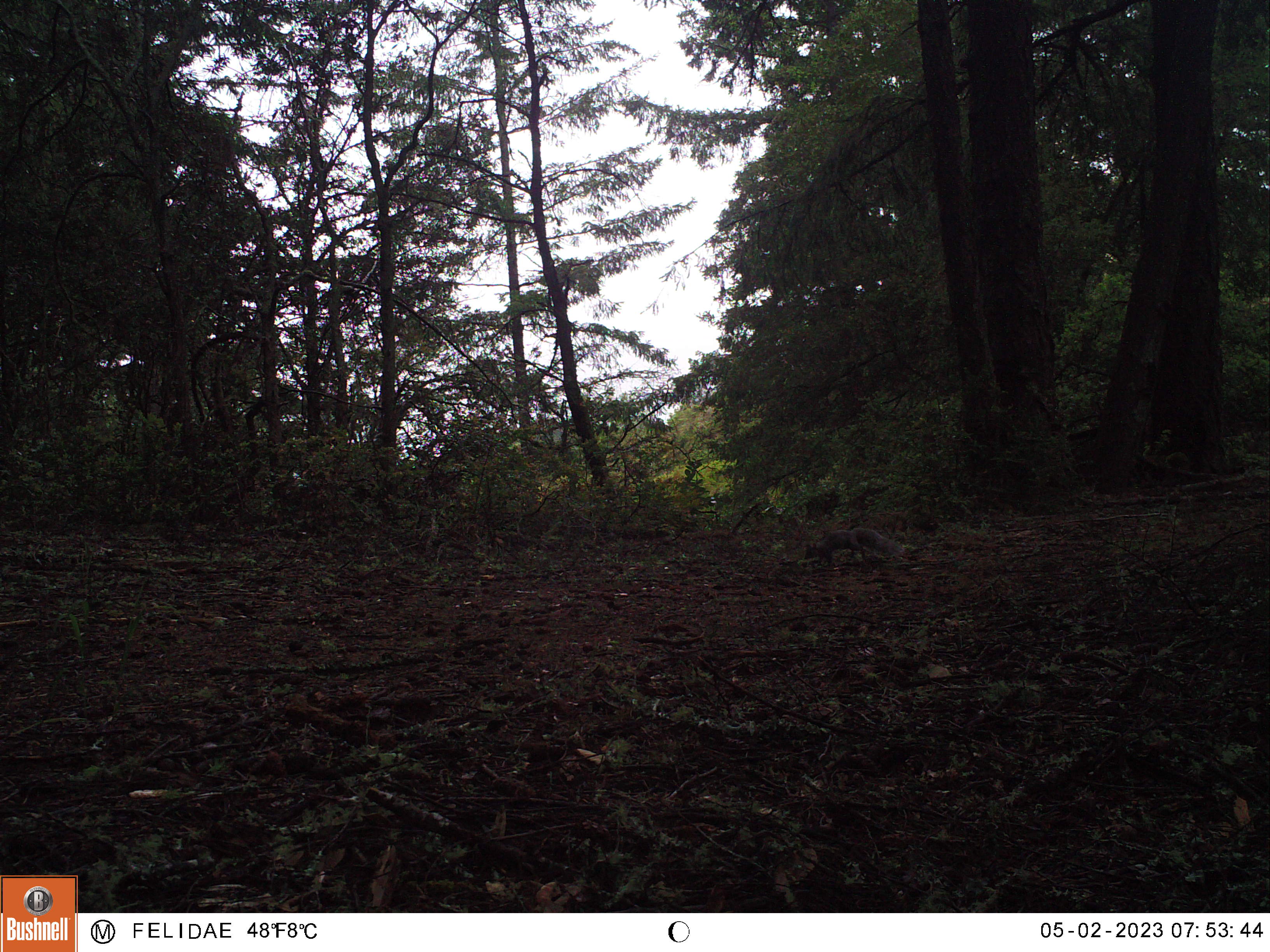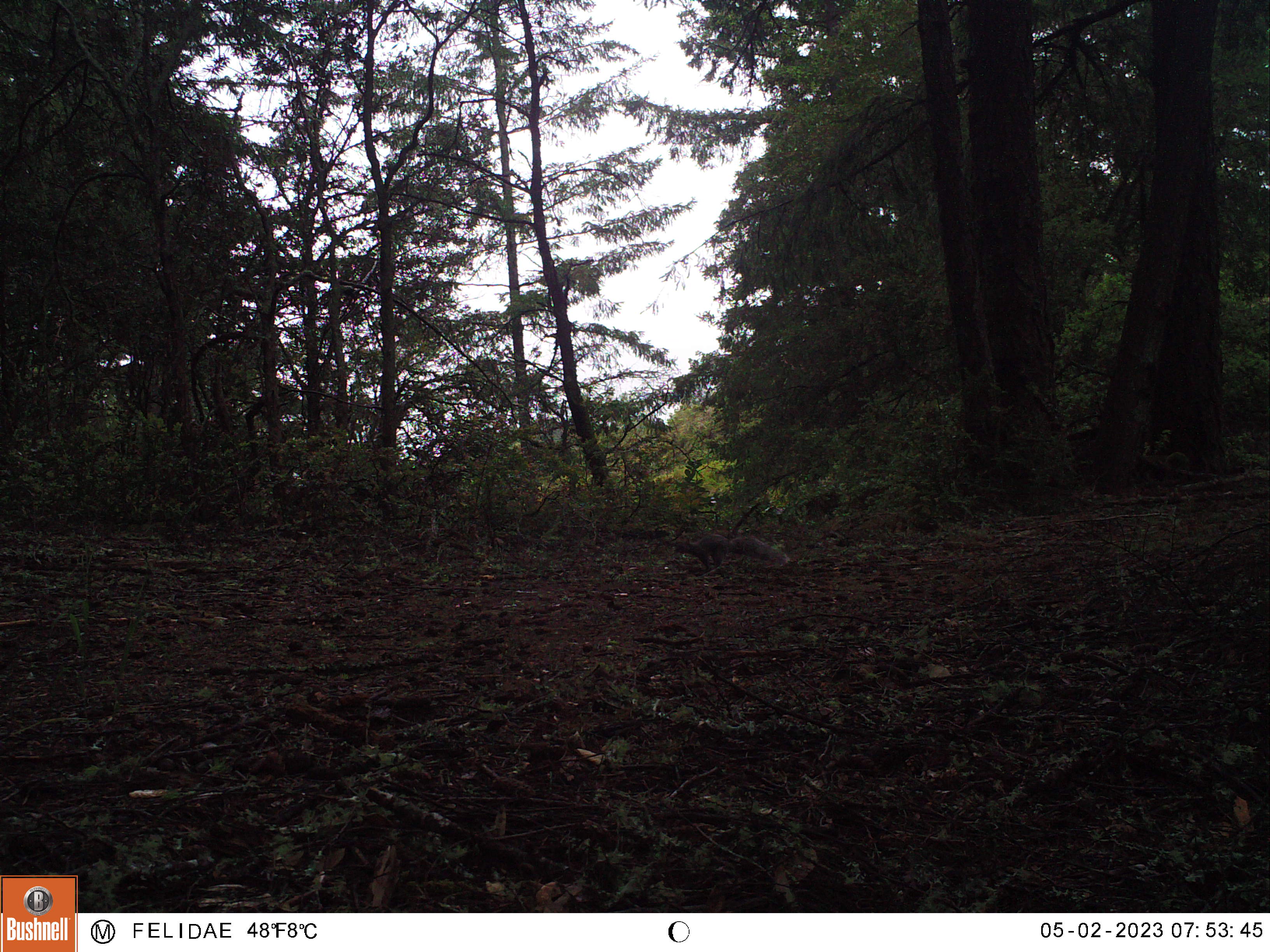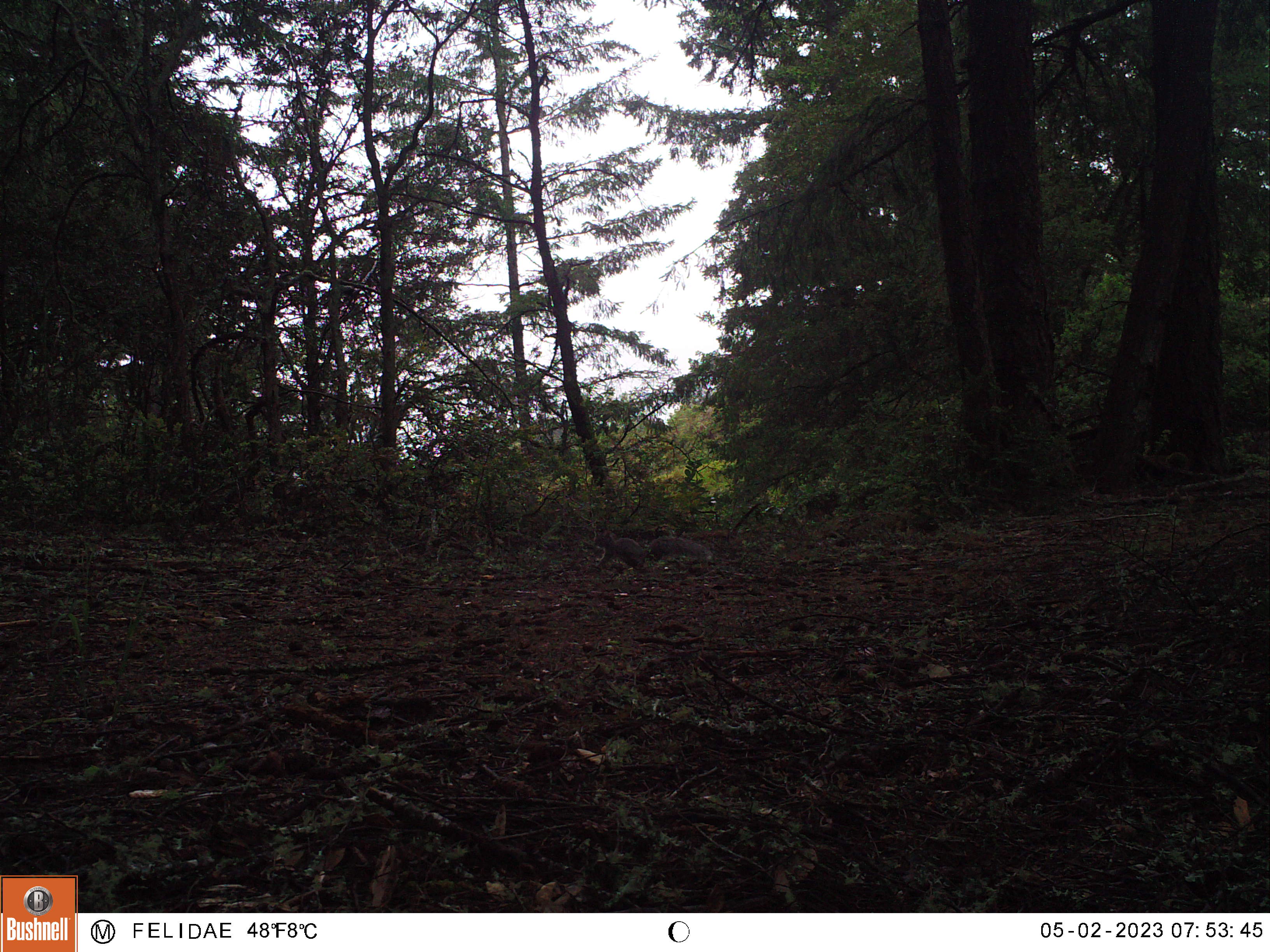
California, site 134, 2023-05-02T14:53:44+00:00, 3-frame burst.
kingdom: Animalia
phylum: Chordata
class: Mammalia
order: Rodentia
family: Sciuridae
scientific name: Sciuridae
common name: squirrel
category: unknown squirrel